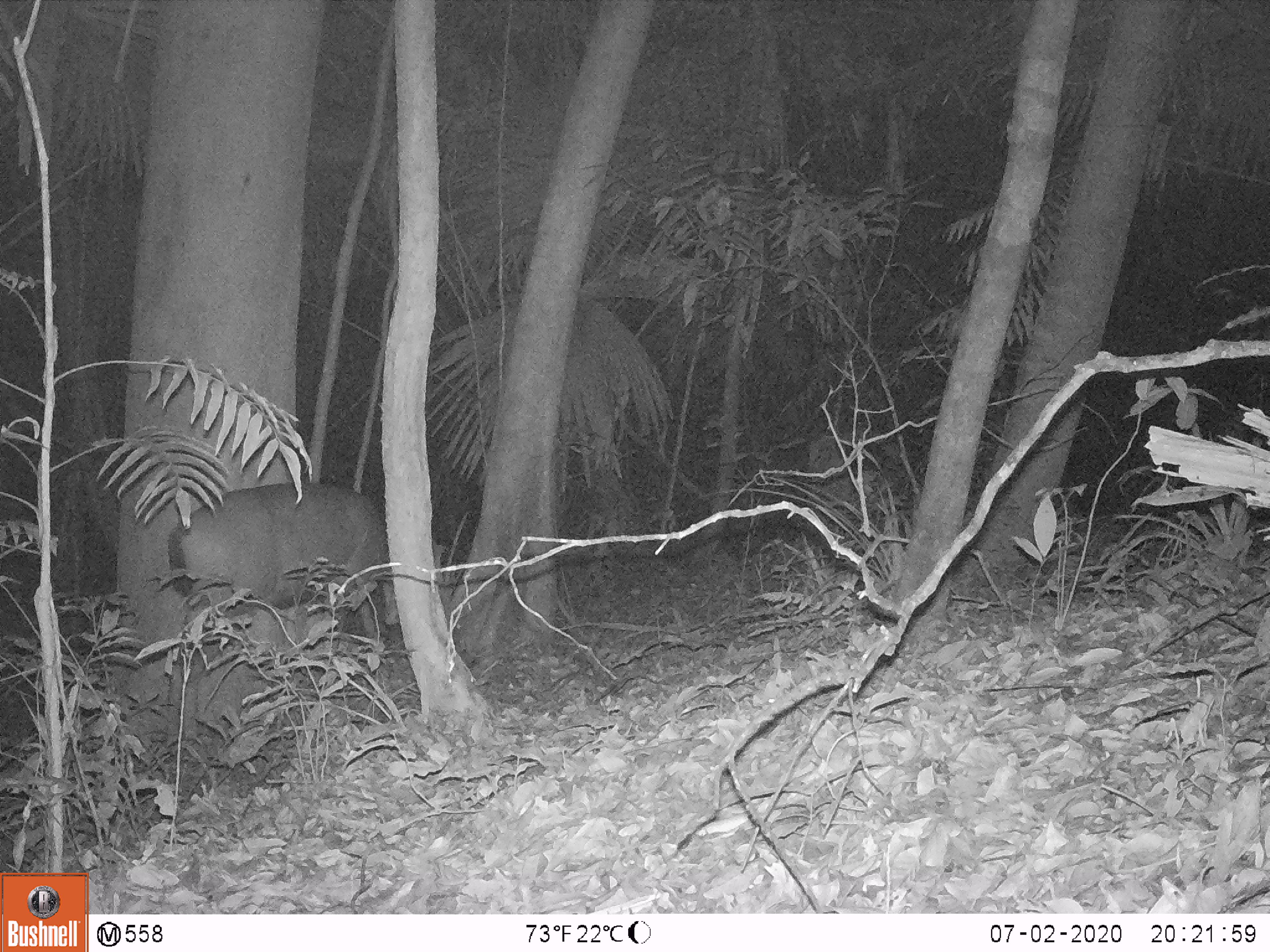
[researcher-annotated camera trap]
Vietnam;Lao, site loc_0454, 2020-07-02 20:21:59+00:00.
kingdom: Animalia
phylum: Chordata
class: Mammalia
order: Artiodactyla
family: Cervidae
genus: Rusa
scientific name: Rusa unicolor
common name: sambar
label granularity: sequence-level